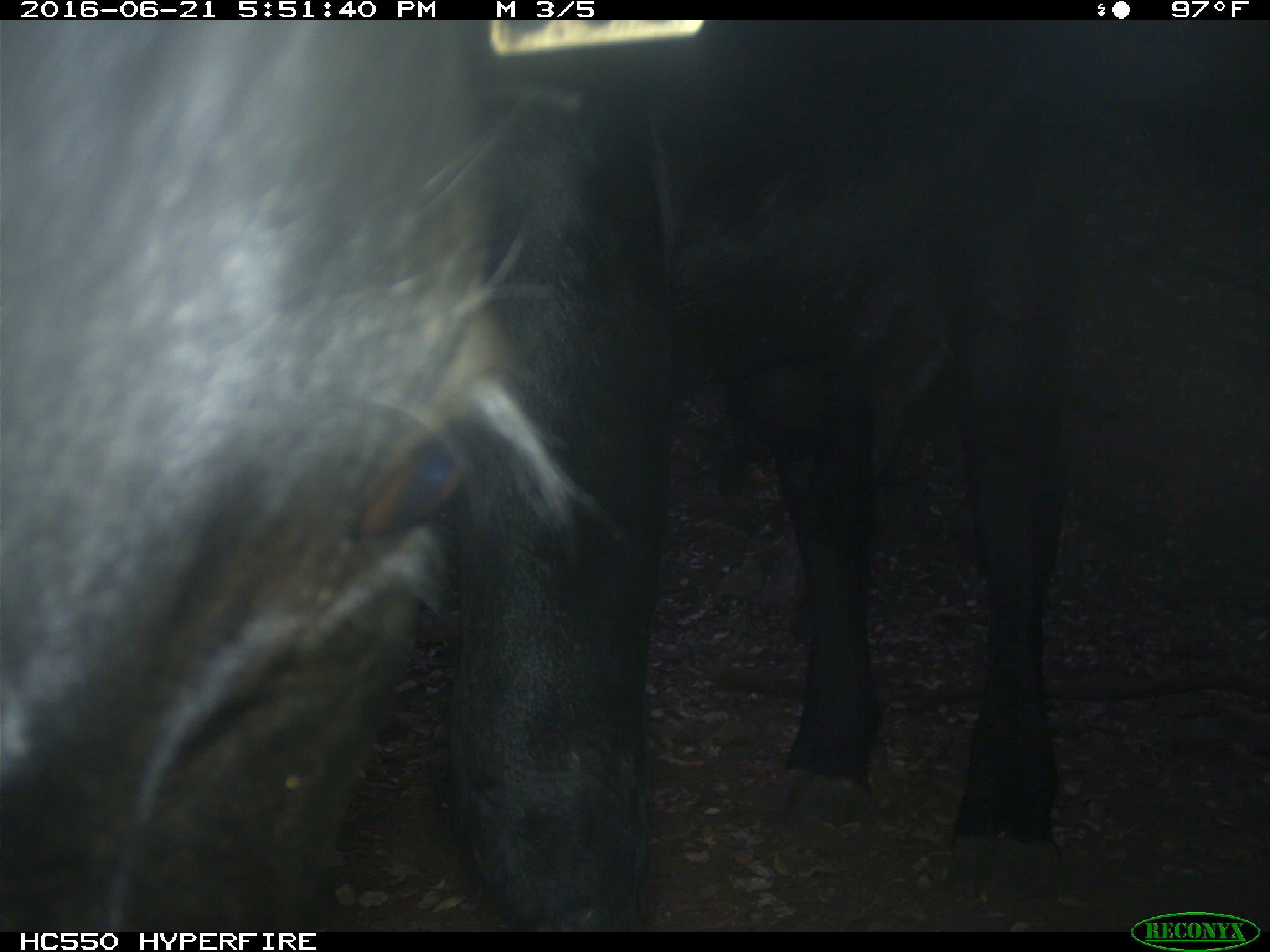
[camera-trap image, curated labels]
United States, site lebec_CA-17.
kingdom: Animalia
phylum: Chordata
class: Mammalia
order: Artiodactyla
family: Bovidae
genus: Bos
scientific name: Bos taurus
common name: domestic cow